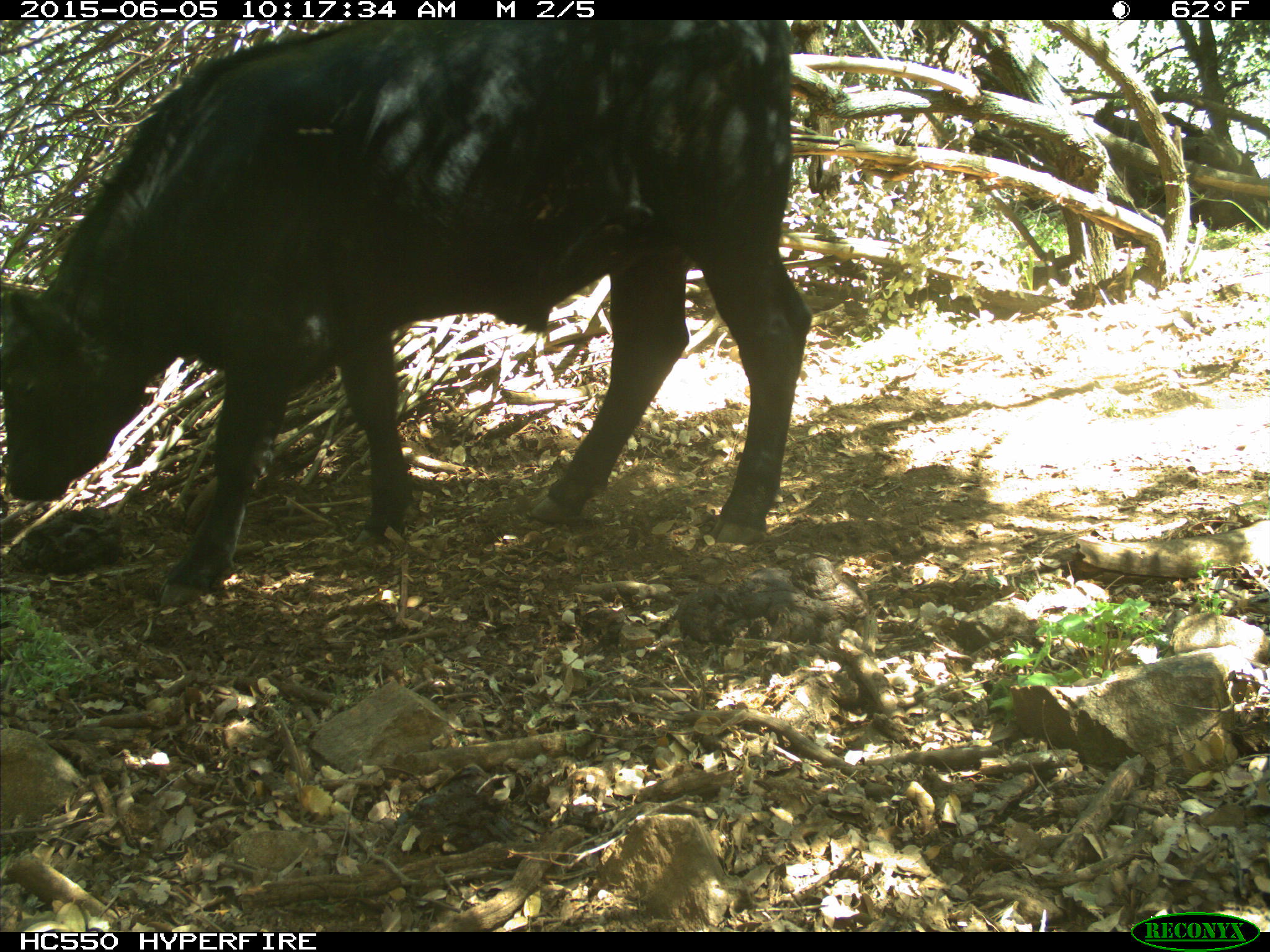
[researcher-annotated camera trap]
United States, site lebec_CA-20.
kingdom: Animalia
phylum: Chordata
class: Mammalia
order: Artiodactyla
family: Bovidae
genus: Bos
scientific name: Bos taurus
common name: domestic cow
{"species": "Bos taurus (domestic cow)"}